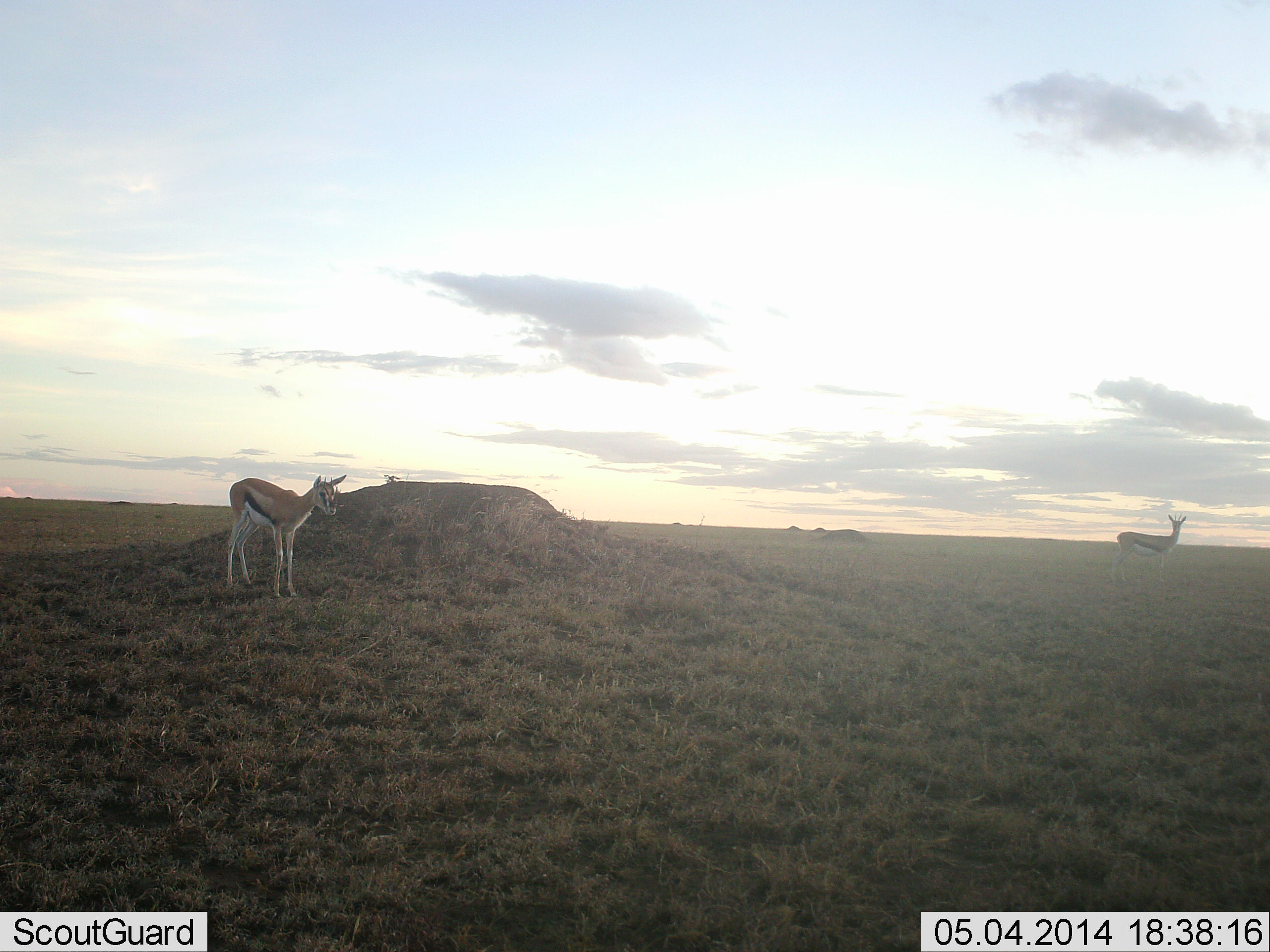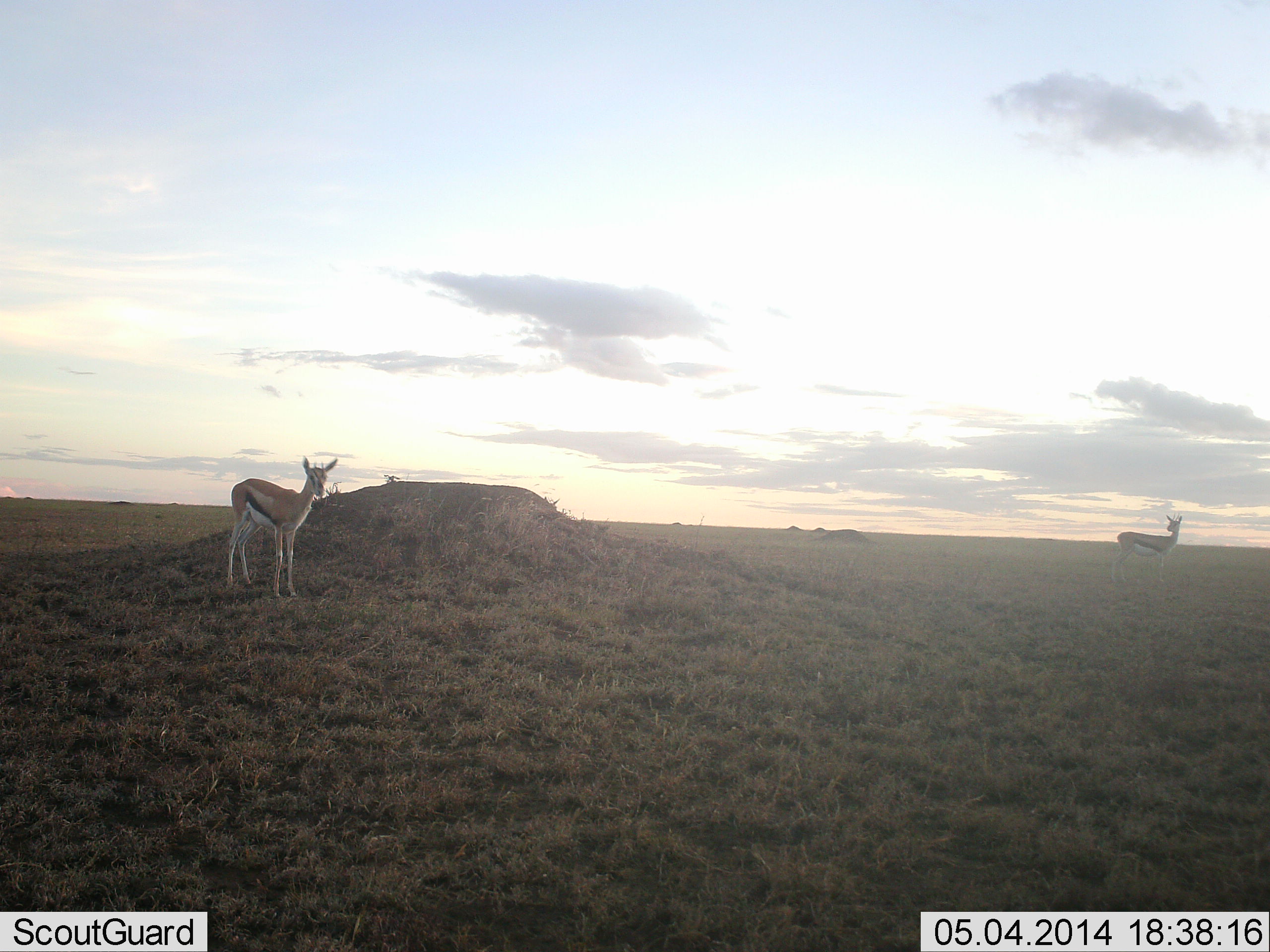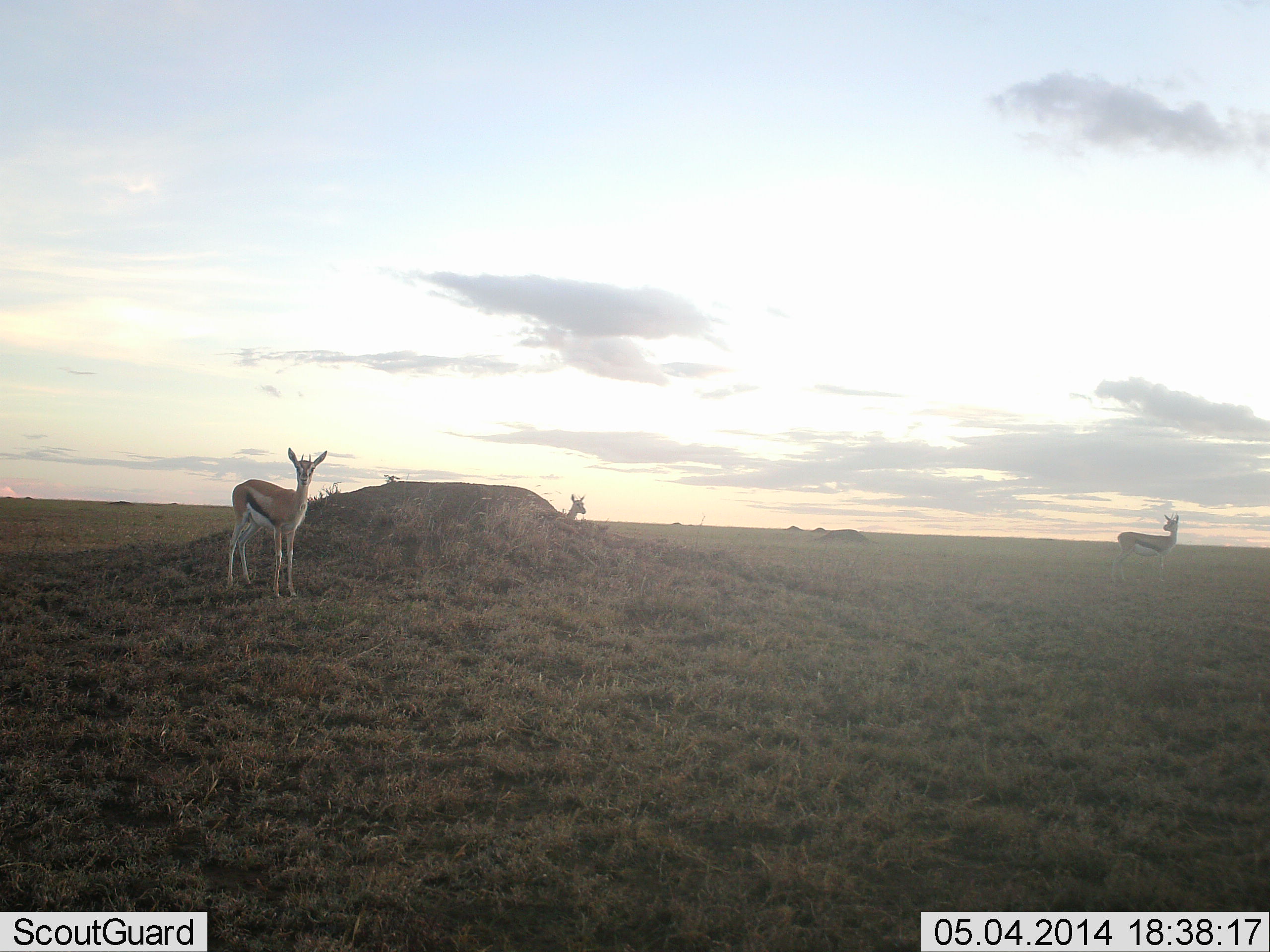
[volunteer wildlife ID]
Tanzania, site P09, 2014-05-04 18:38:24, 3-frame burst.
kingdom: Animalia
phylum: Chordata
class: Mammalia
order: Artiodactyla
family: Bovidae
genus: Eudorcas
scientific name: Eudorcas thomsonii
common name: thomson's gazelle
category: gazellethomsons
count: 3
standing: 100%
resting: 0%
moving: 10%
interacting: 10%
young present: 0%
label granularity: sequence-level